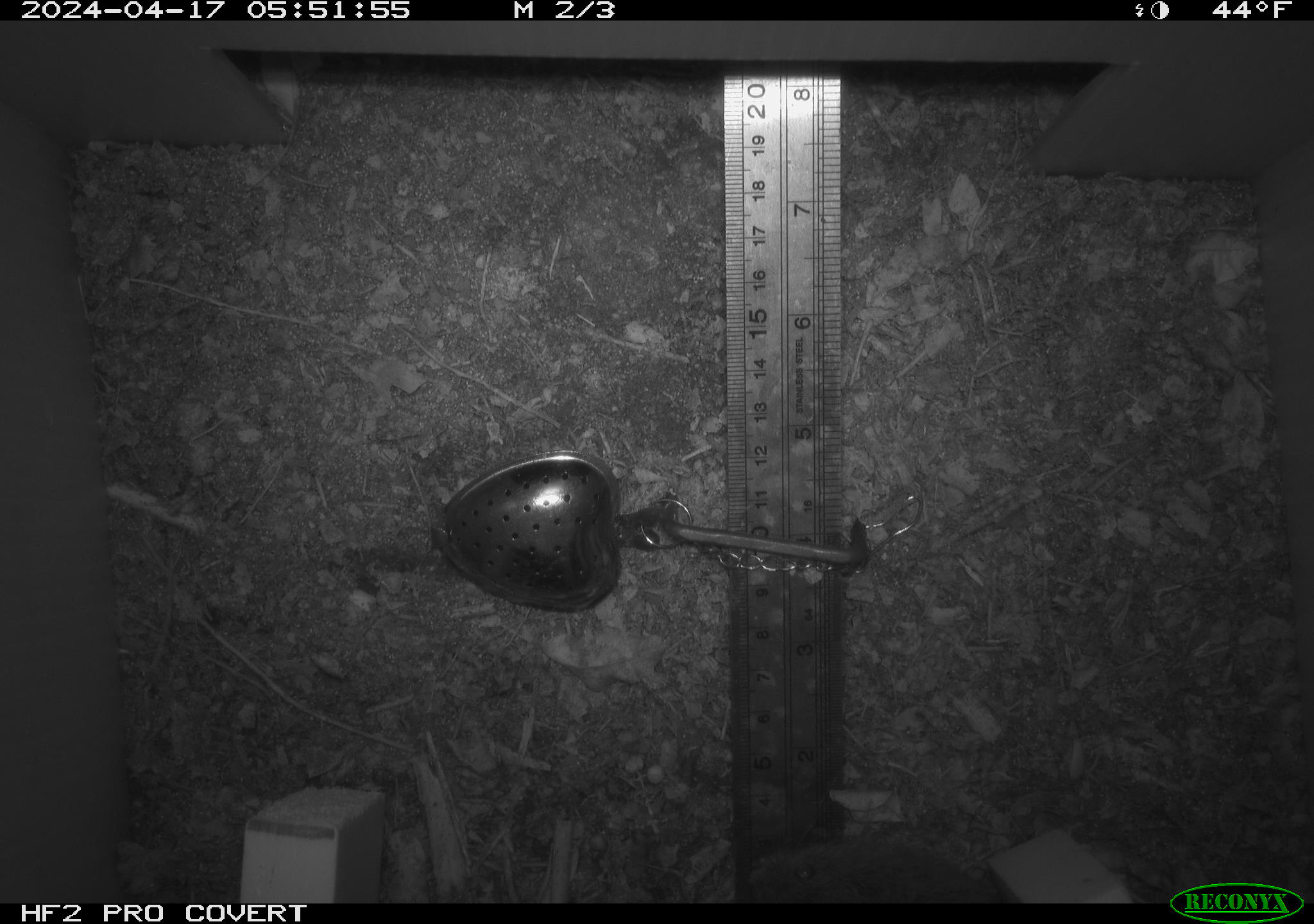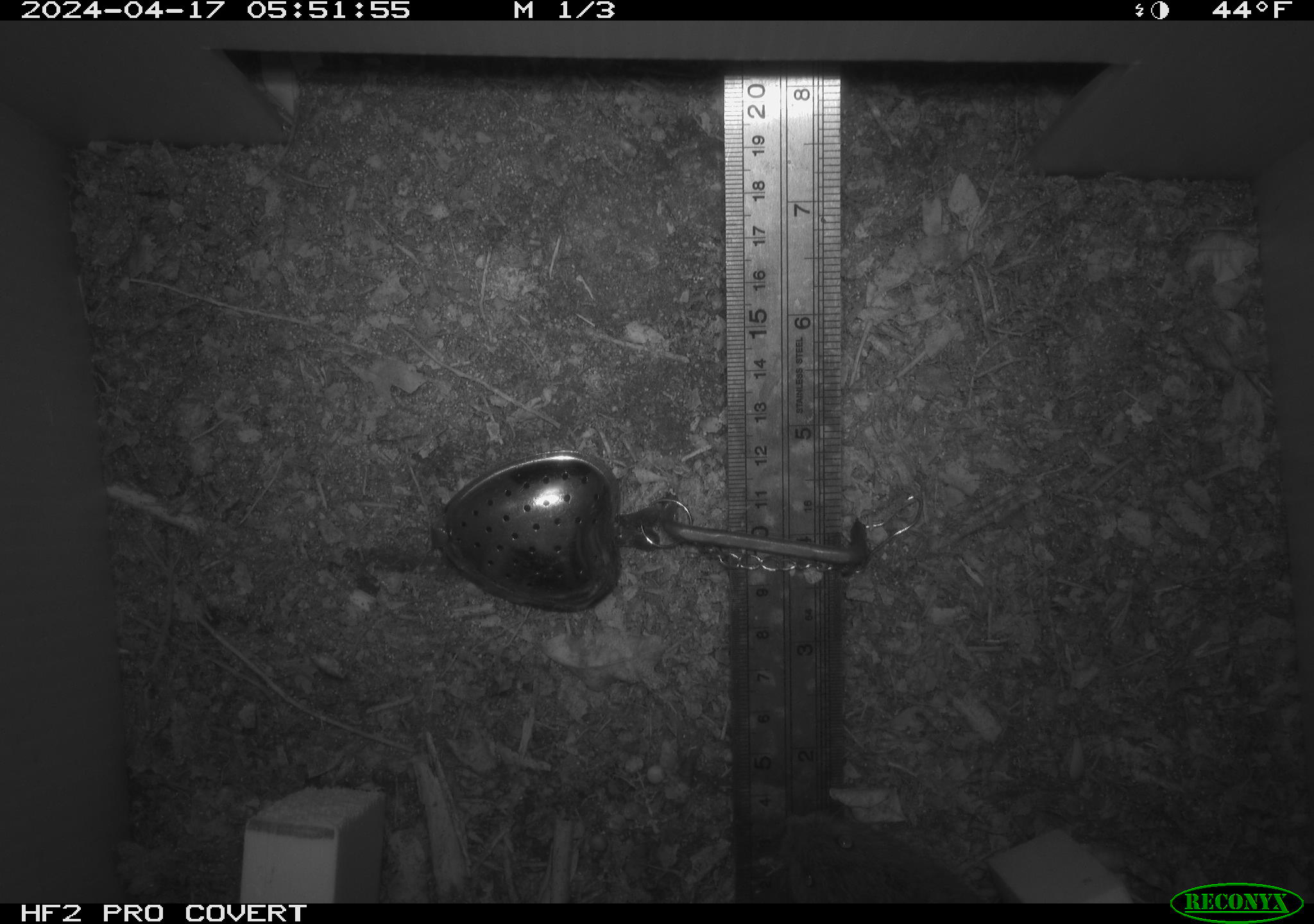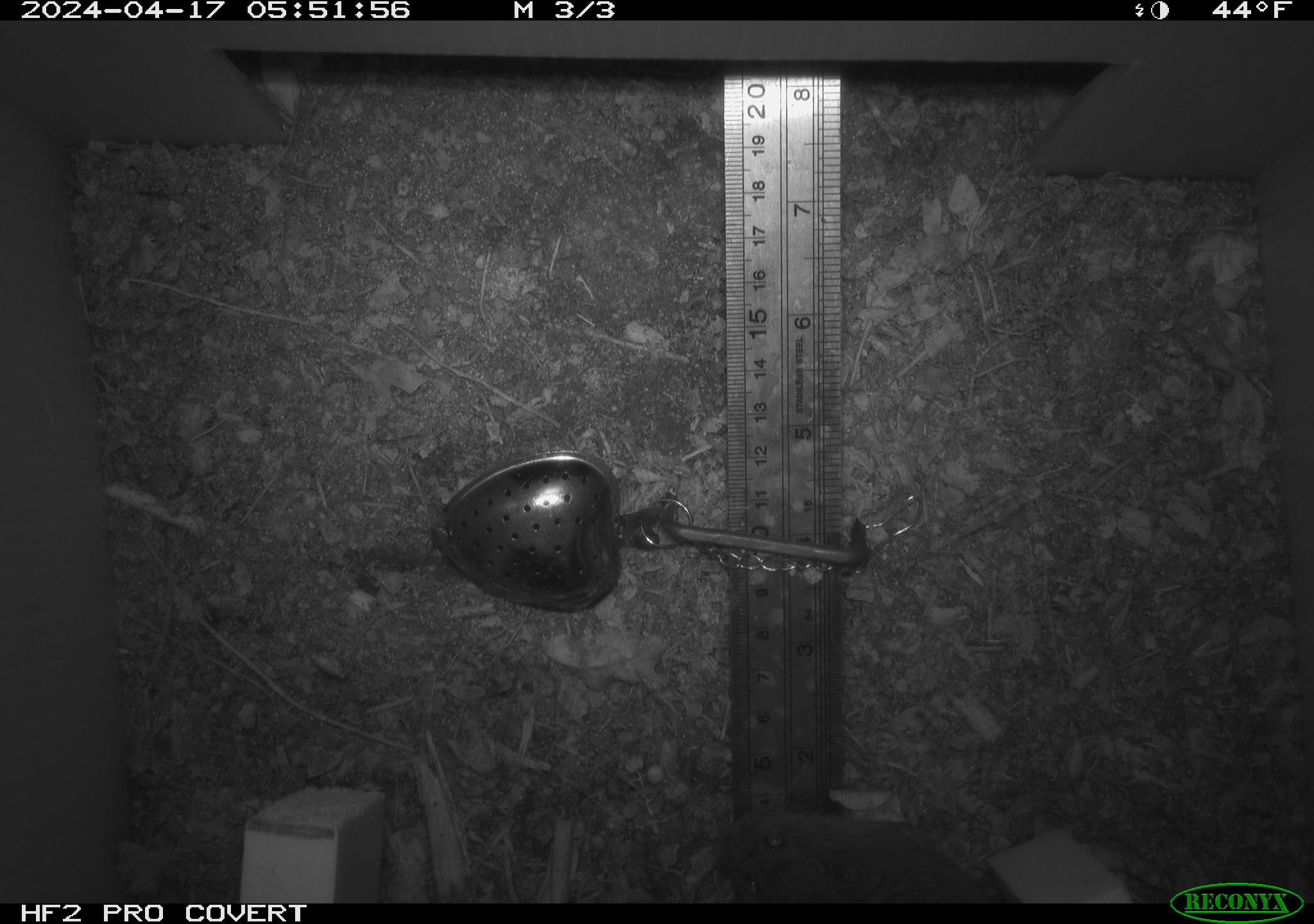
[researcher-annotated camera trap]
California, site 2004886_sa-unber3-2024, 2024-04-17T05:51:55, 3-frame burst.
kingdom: Animalia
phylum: Chordata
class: Mammalia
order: Rodentia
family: Cricetidae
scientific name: Arvicolinae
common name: voles, lemmings, and muskrats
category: arvicolinae subfamily